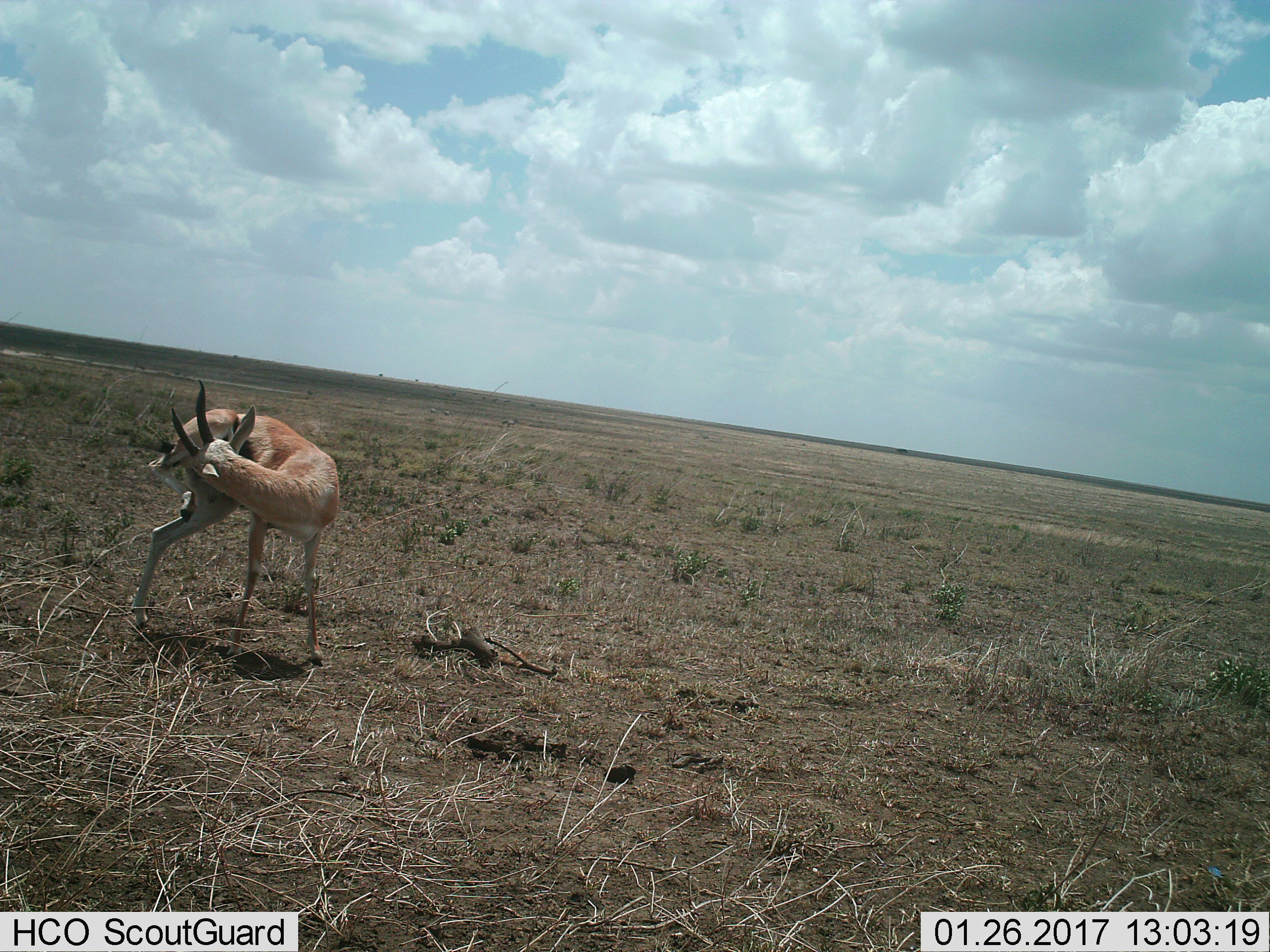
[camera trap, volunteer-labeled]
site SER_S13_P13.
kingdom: Animalia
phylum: Chordata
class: Mammalia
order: Artiodactyla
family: Bovidae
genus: Nanger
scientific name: Nanger granti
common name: grant's gazelle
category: gazellegrants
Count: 1.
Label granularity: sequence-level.